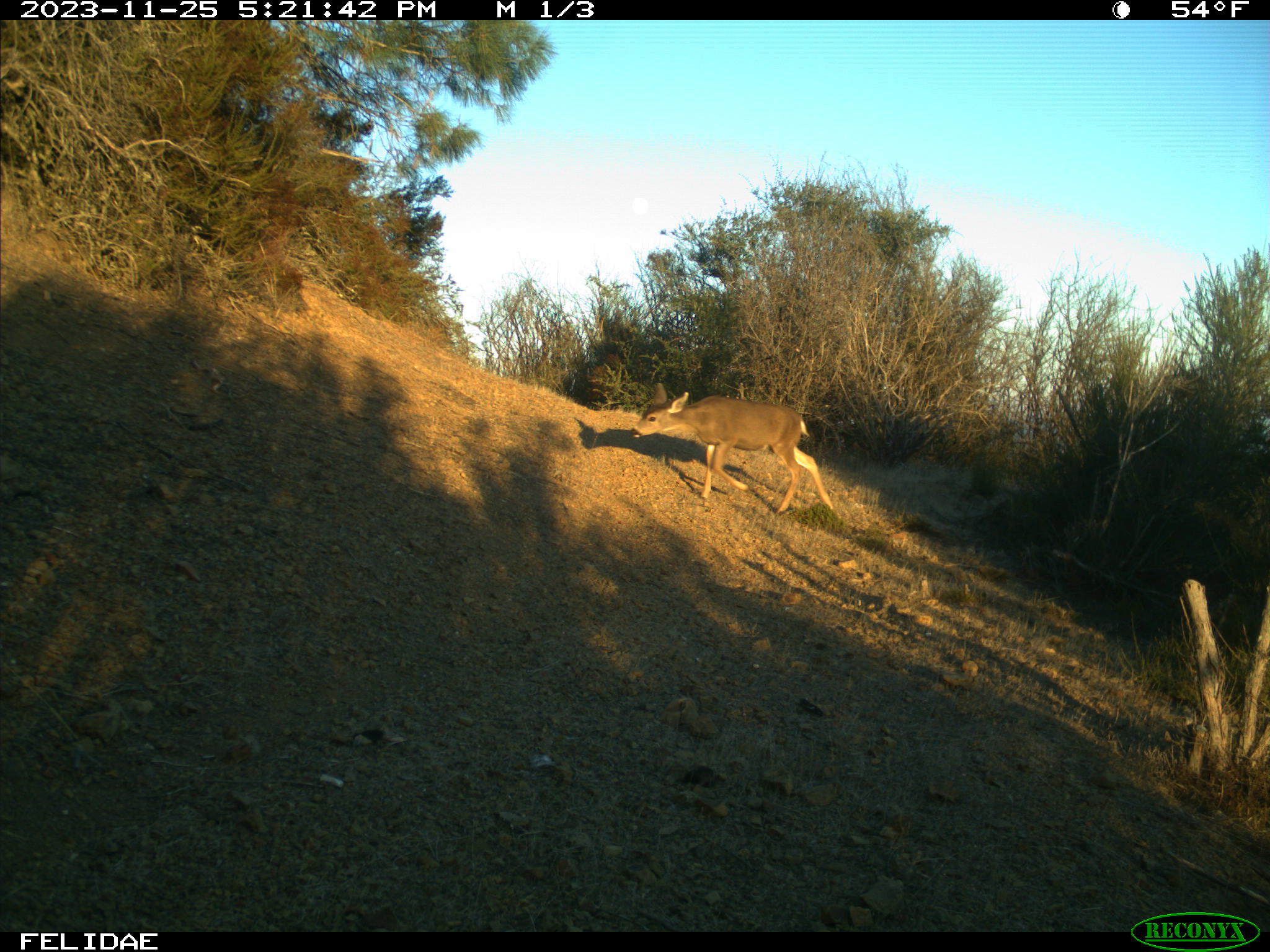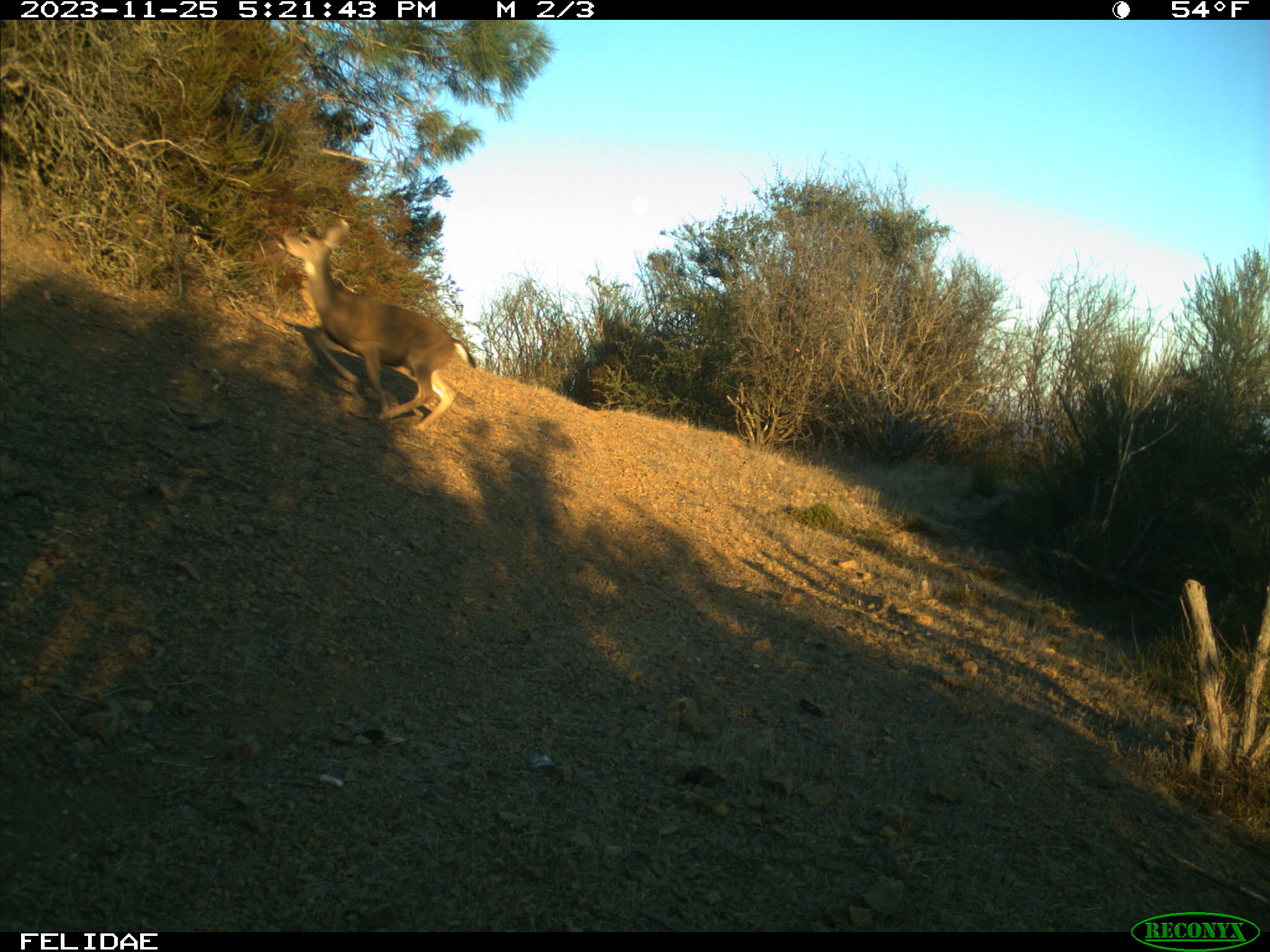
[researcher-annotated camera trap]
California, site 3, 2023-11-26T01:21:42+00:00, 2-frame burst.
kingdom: Animalia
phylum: Chordata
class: Mammalia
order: Artiodactyla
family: Cervidae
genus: Odocoileus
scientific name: Odocoileus hemionus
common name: mule deer